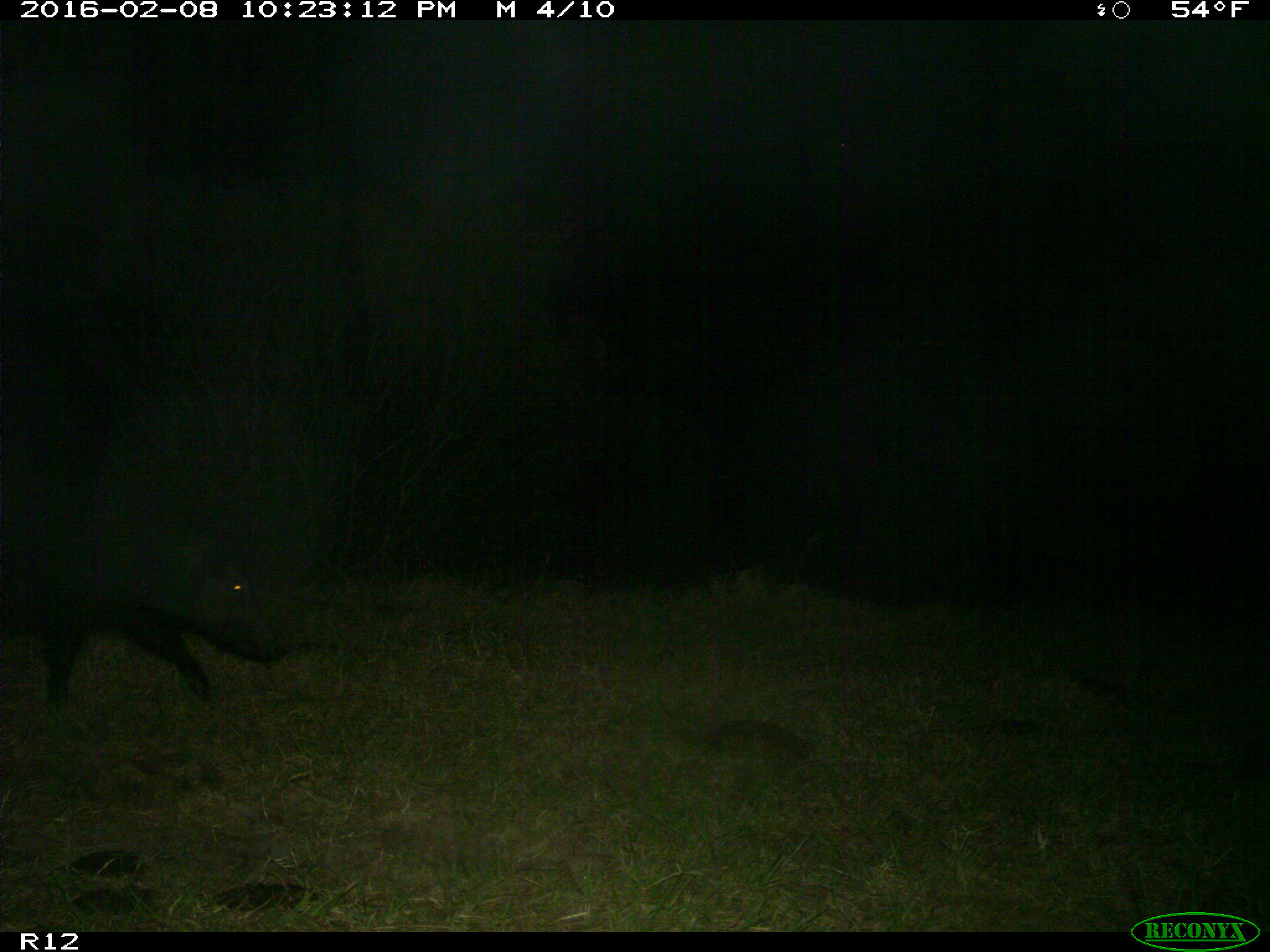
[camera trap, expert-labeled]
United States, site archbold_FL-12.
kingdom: Animalia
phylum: Chordata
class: Mammalia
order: Artiodactyla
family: Suidae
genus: Sus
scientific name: Sus scrofa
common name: wild boar